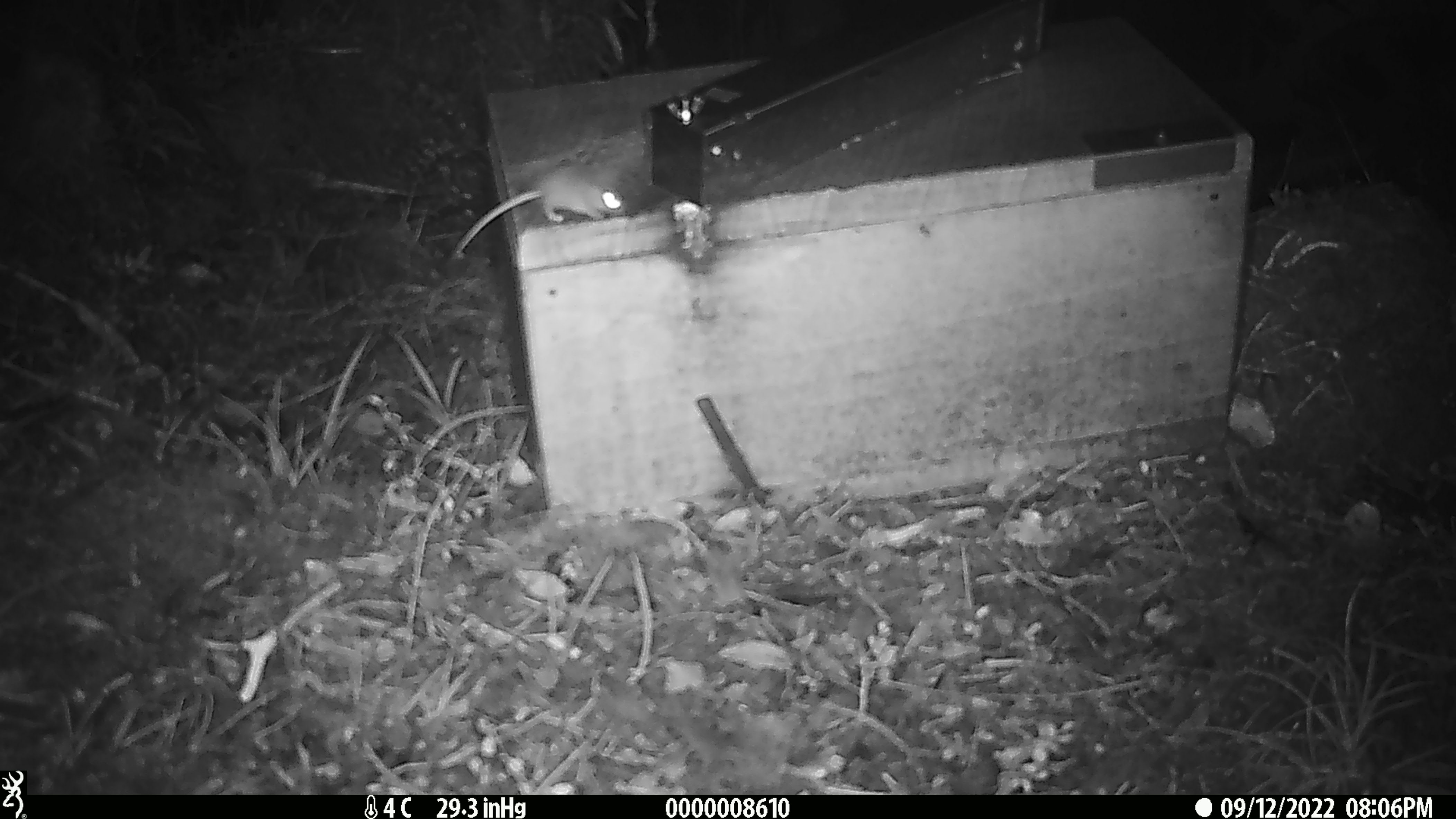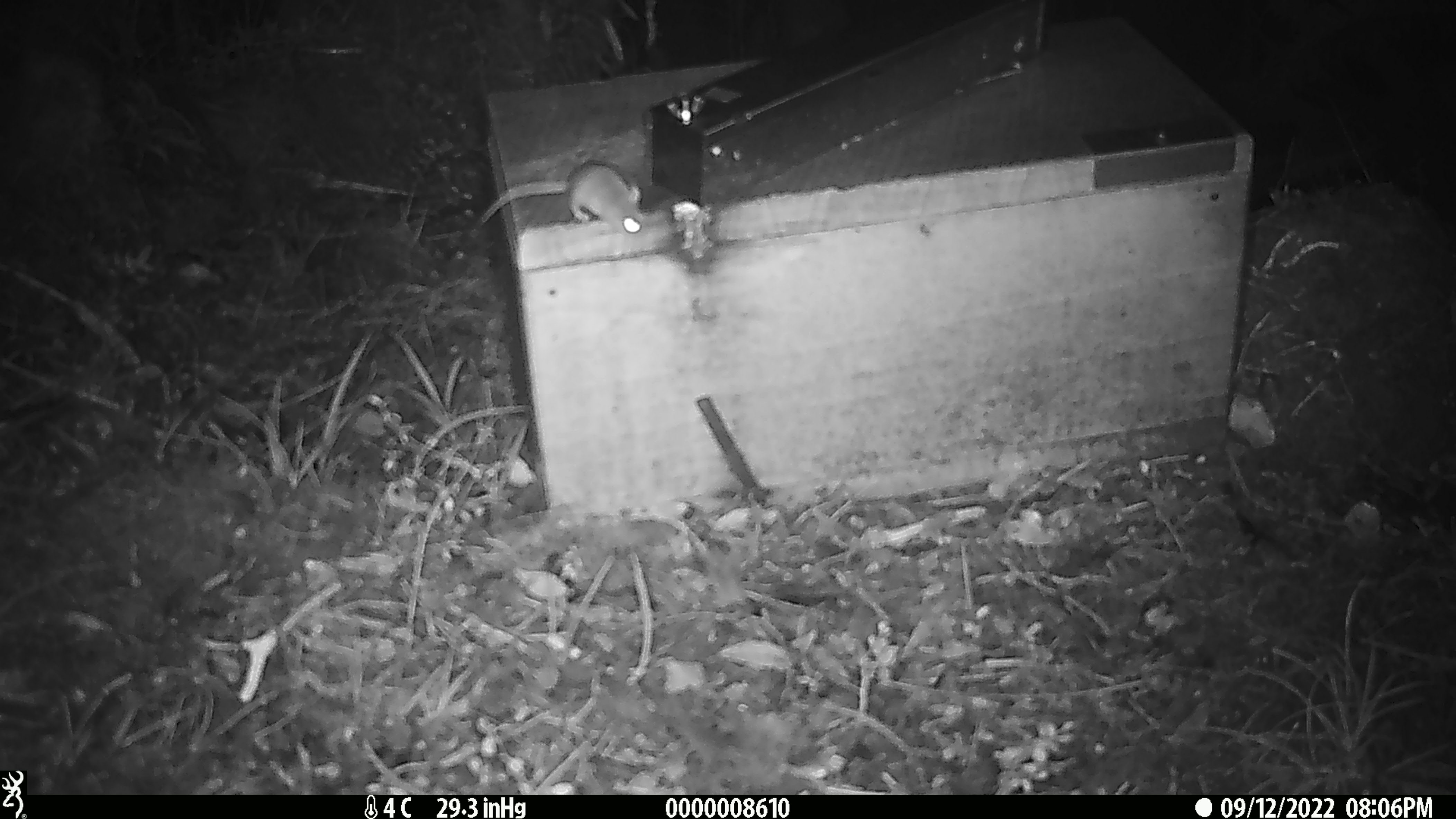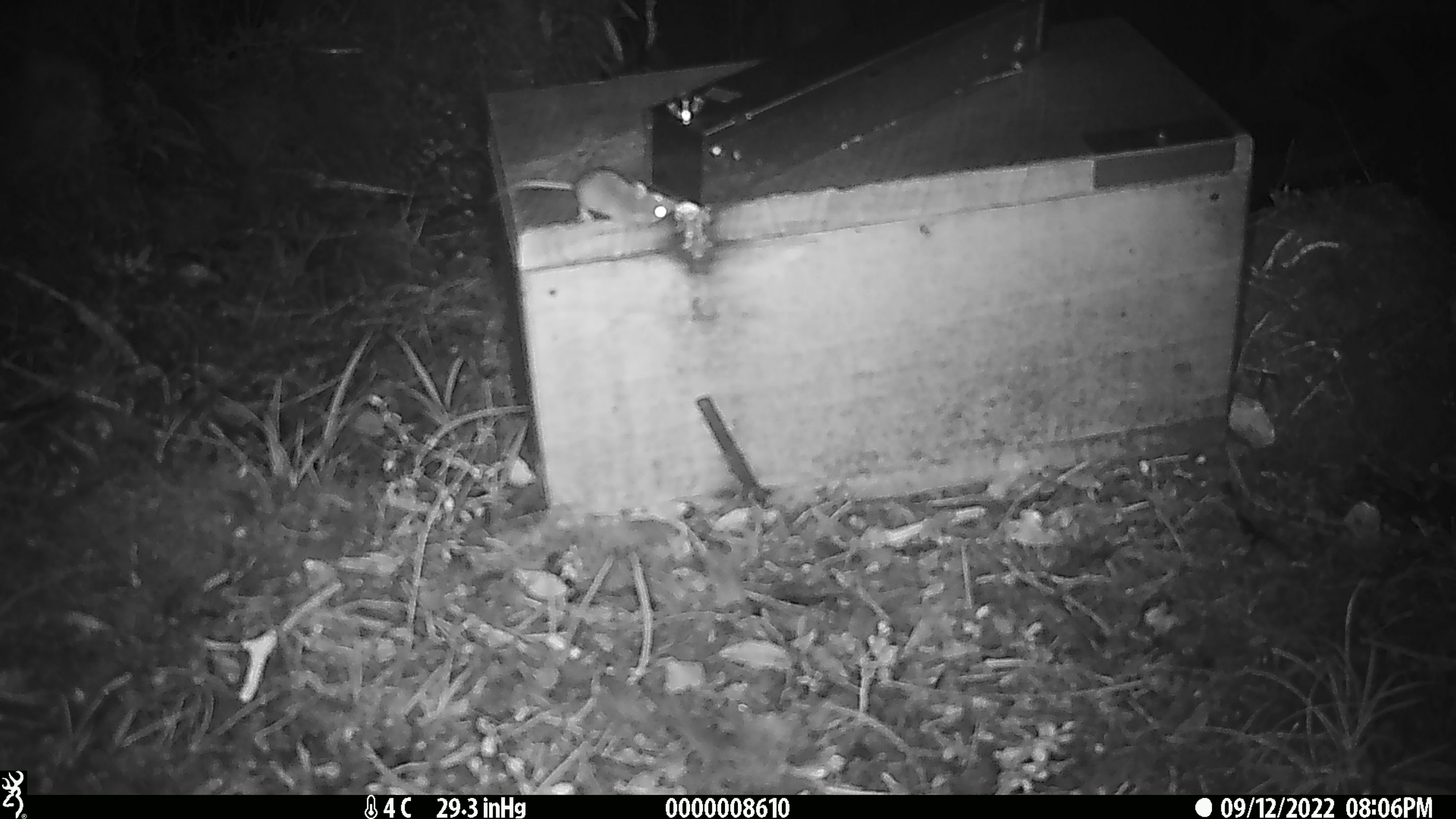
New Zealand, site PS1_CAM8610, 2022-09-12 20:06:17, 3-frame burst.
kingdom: Animalia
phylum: Chordata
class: Mammalia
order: Rodentia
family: Muridae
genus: Mus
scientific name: Mus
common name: mouse